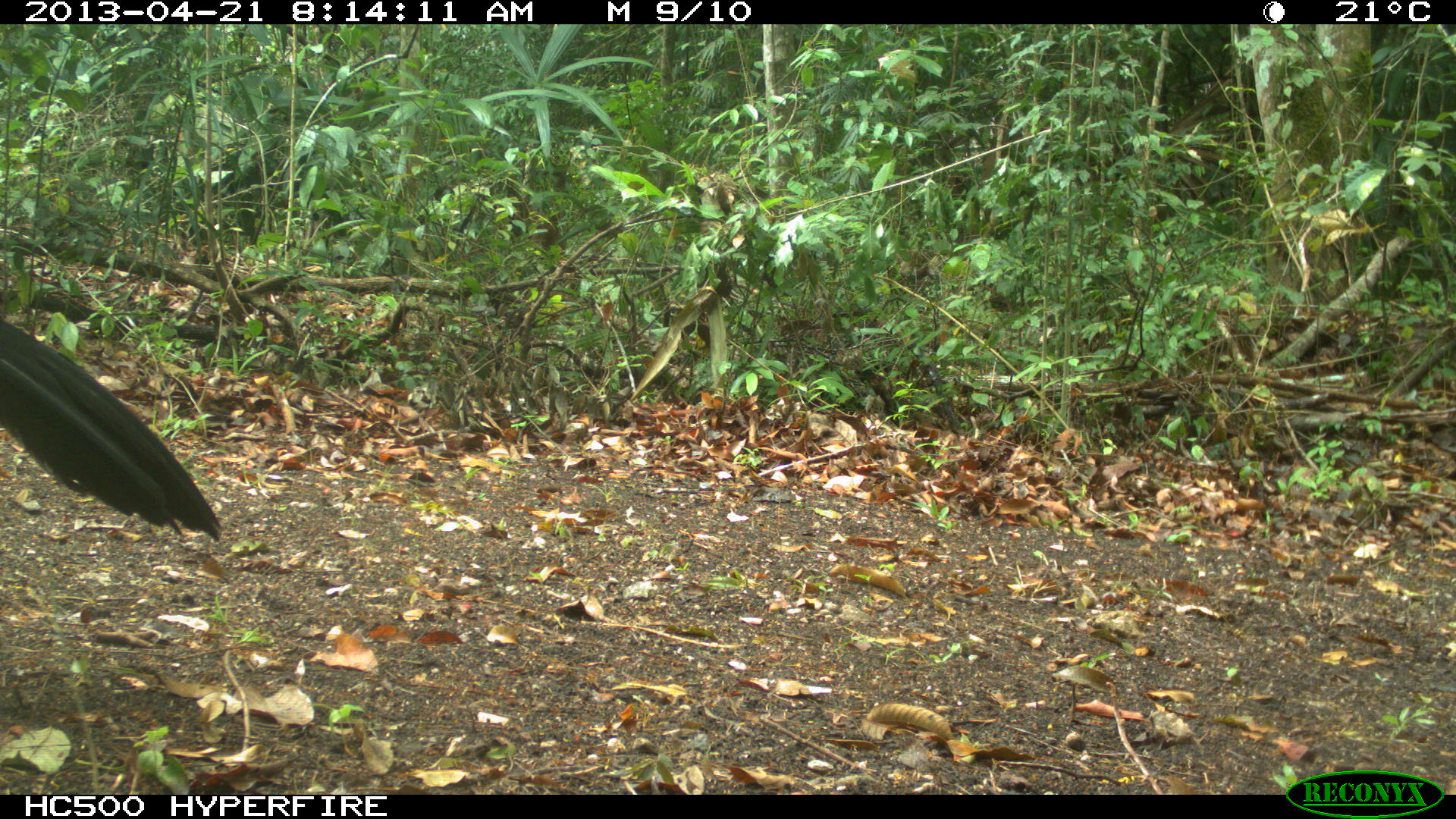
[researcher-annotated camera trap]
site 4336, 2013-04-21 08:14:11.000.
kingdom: Animalia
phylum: Chordata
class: Aves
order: Galliformes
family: Cracidae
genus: Crax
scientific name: Crax rubra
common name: great curassow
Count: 1.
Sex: male.